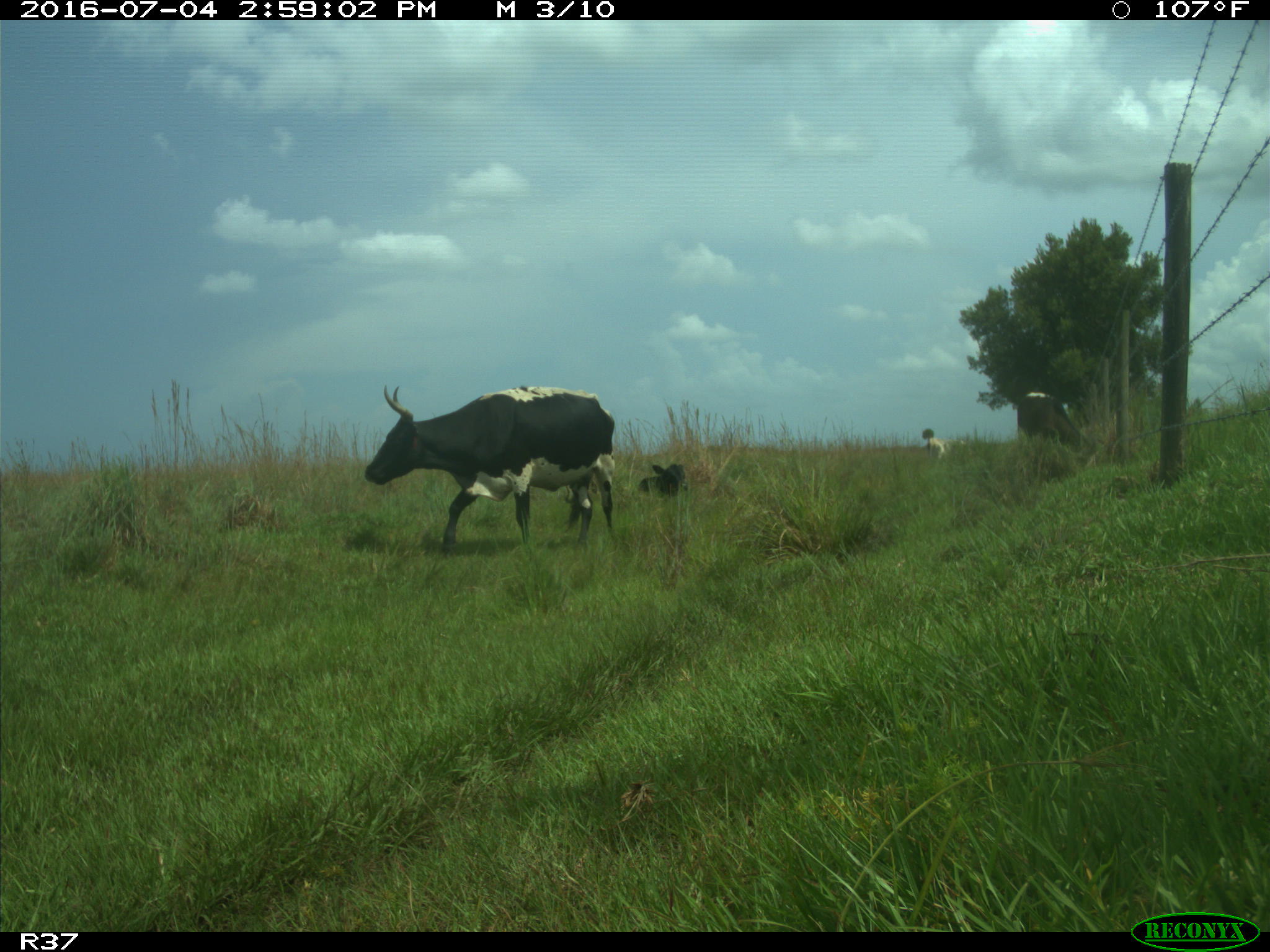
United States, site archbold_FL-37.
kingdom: Animalia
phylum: Chordata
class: Mammalia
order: Artiodactyla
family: Bovidae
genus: Bos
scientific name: Bos taurus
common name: domestic cow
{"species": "Bos taurus (domestic cow)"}